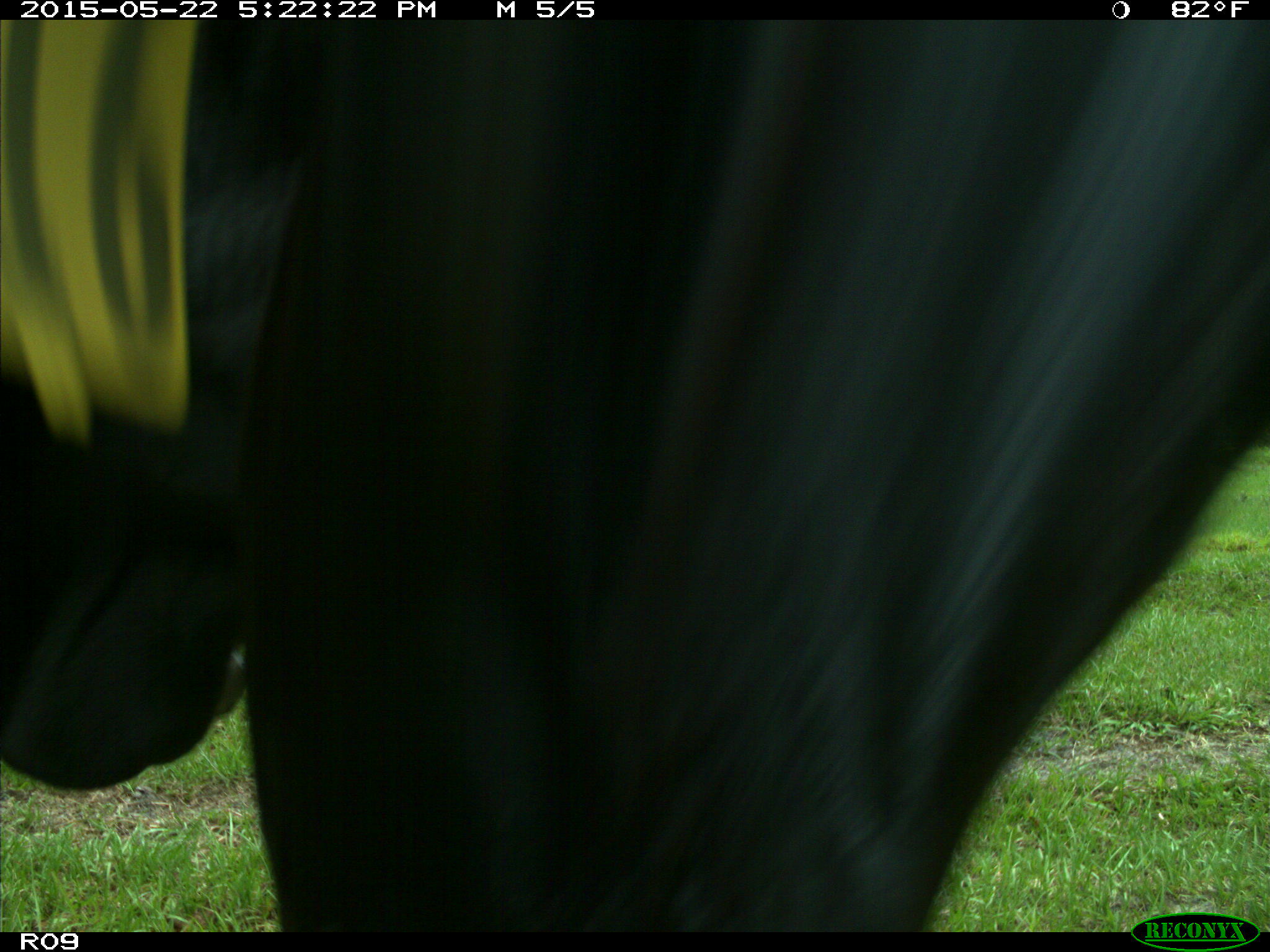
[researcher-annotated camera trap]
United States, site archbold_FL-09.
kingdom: Animalia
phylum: Chordata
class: Mammalia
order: Artiodactyla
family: Bovidae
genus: Bos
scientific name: Bos taurus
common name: domestic cow